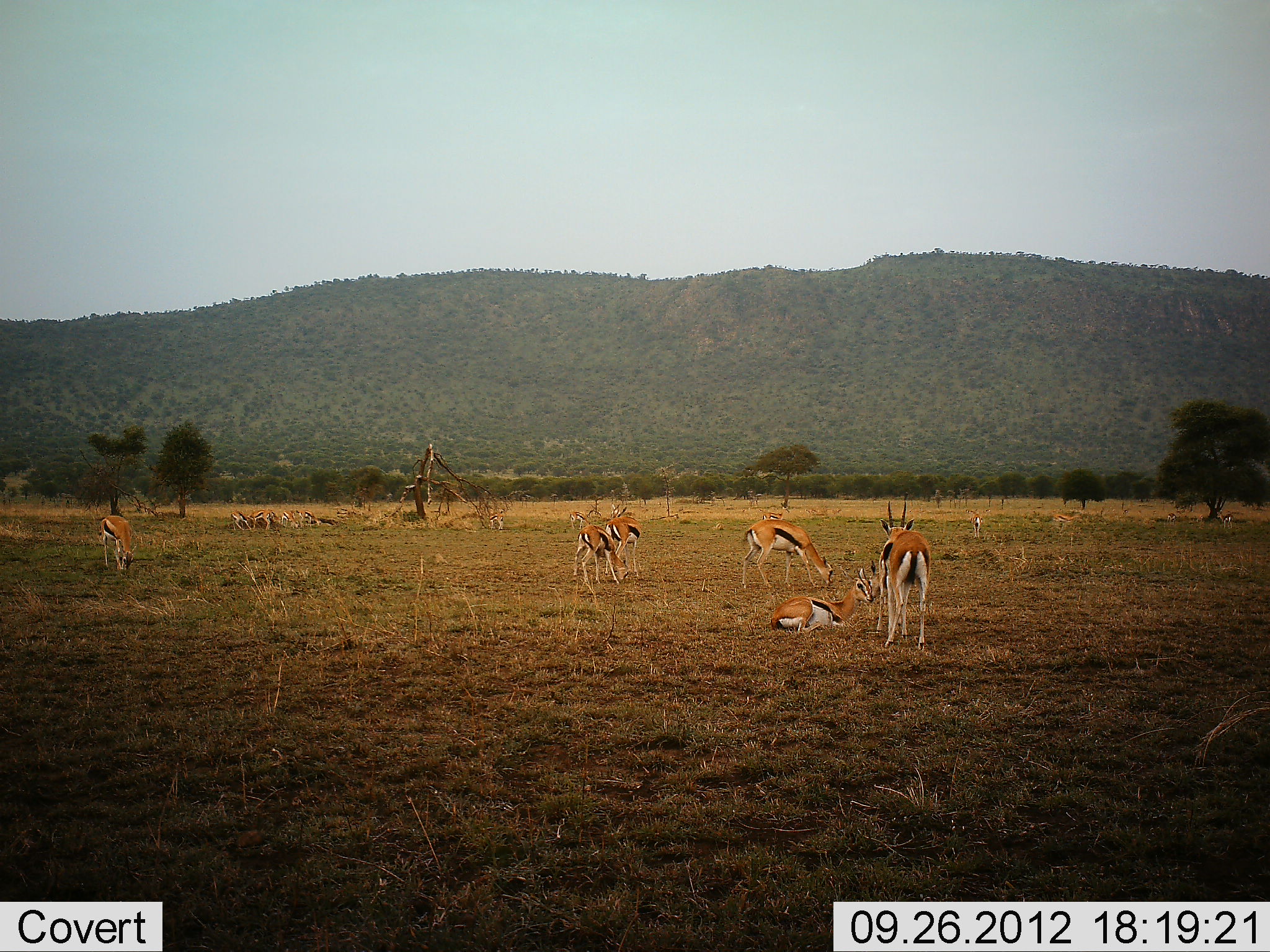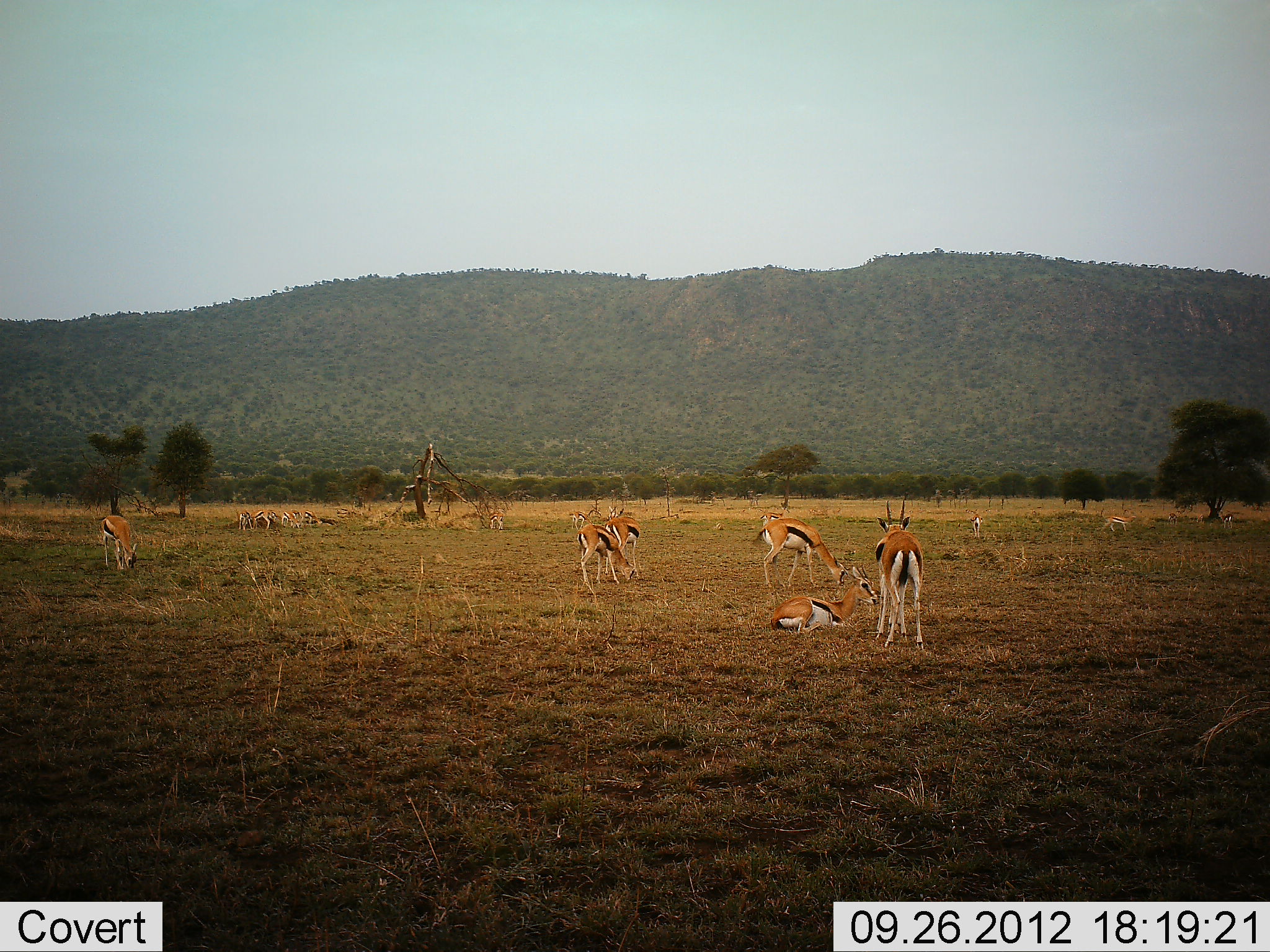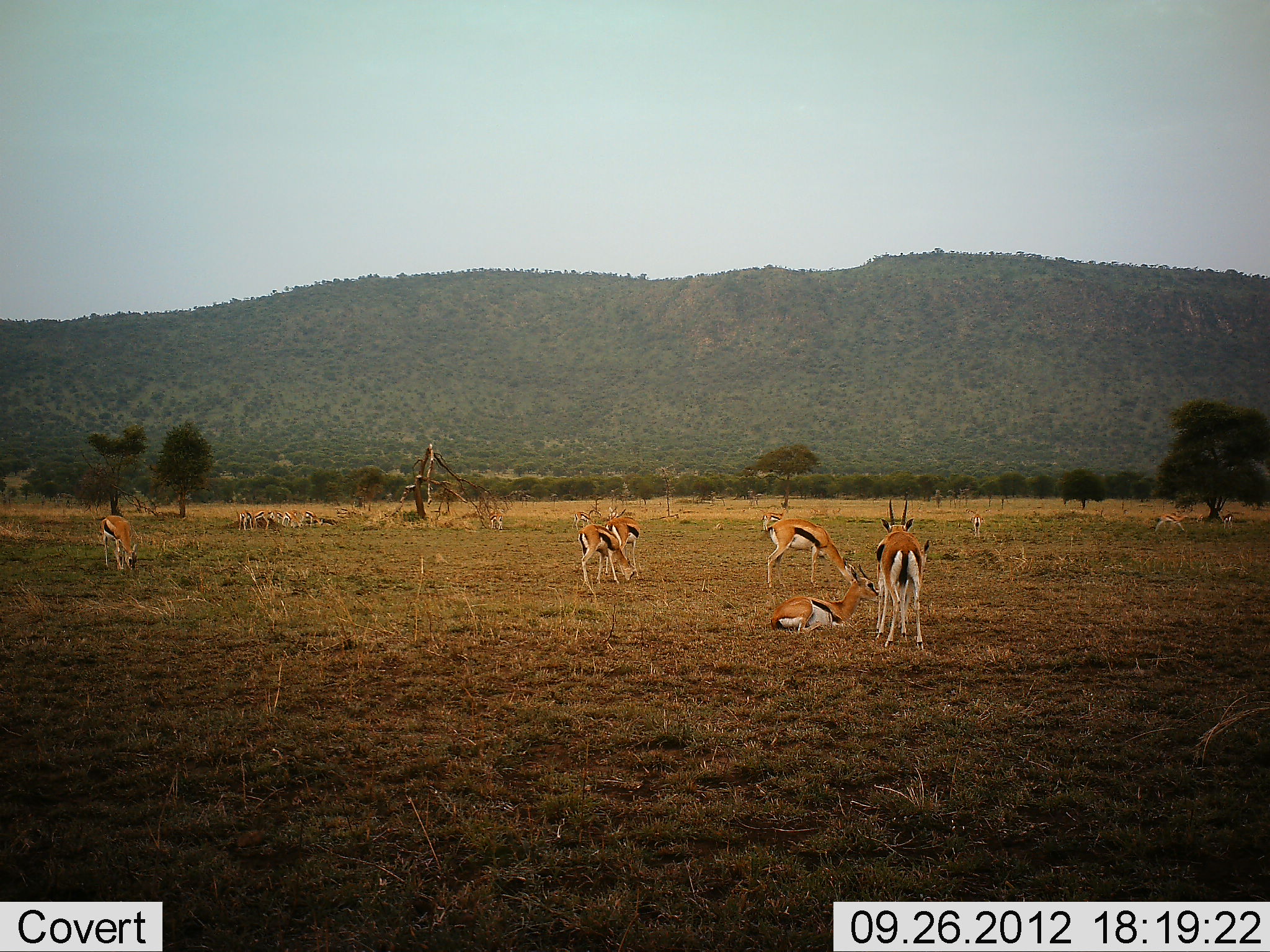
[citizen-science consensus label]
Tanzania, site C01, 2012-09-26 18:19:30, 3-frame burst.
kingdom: Animalia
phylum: Chordata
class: Mammalia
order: Artiodactyla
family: Bovidae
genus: Eudorcas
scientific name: Eudorcas thomsonii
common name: thomson's gazelle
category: gazellethomsons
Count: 11-50.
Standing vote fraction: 91%.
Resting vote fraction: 64%.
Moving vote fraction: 27%.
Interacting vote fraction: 0%.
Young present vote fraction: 0%.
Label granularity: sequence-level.